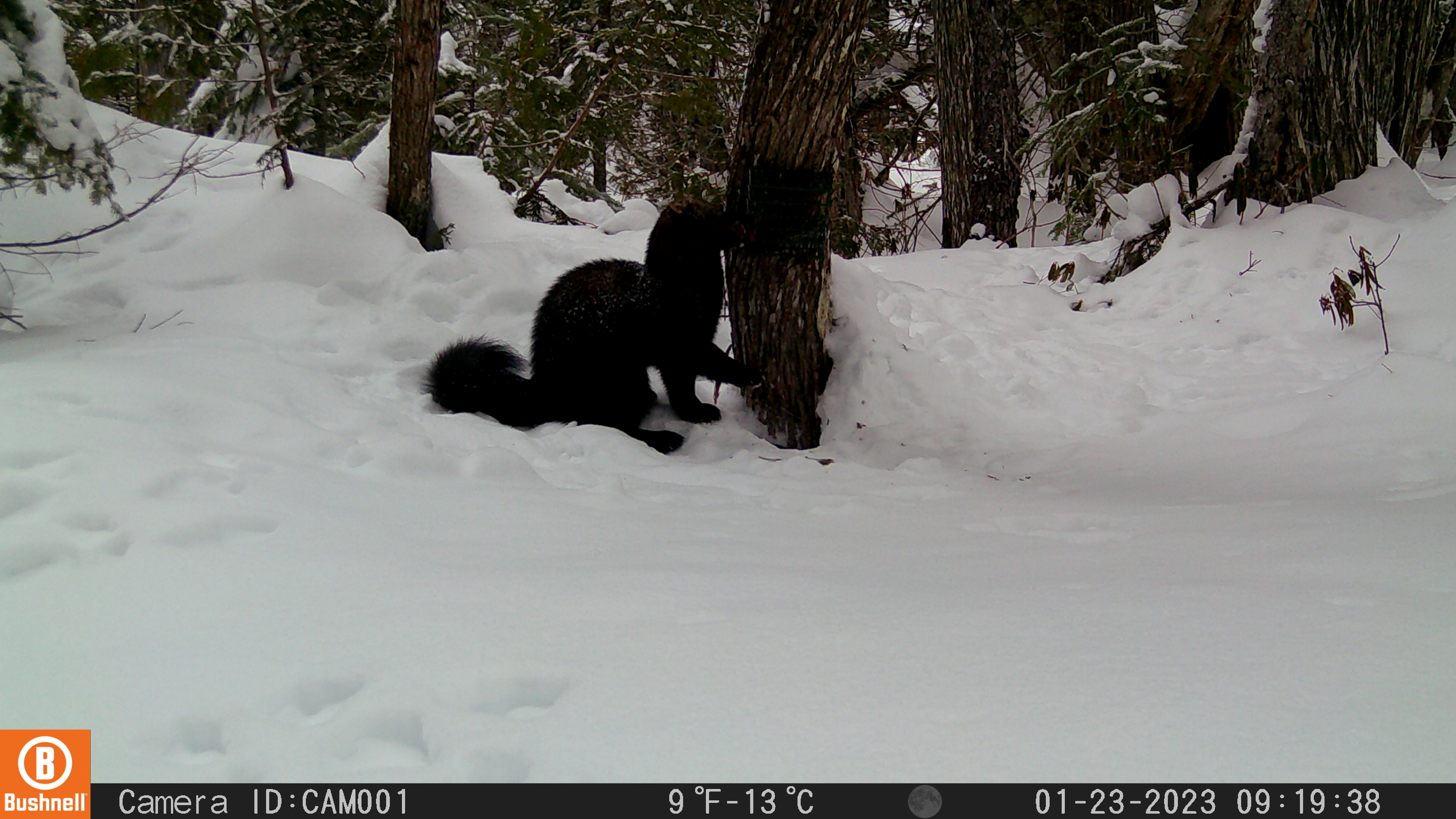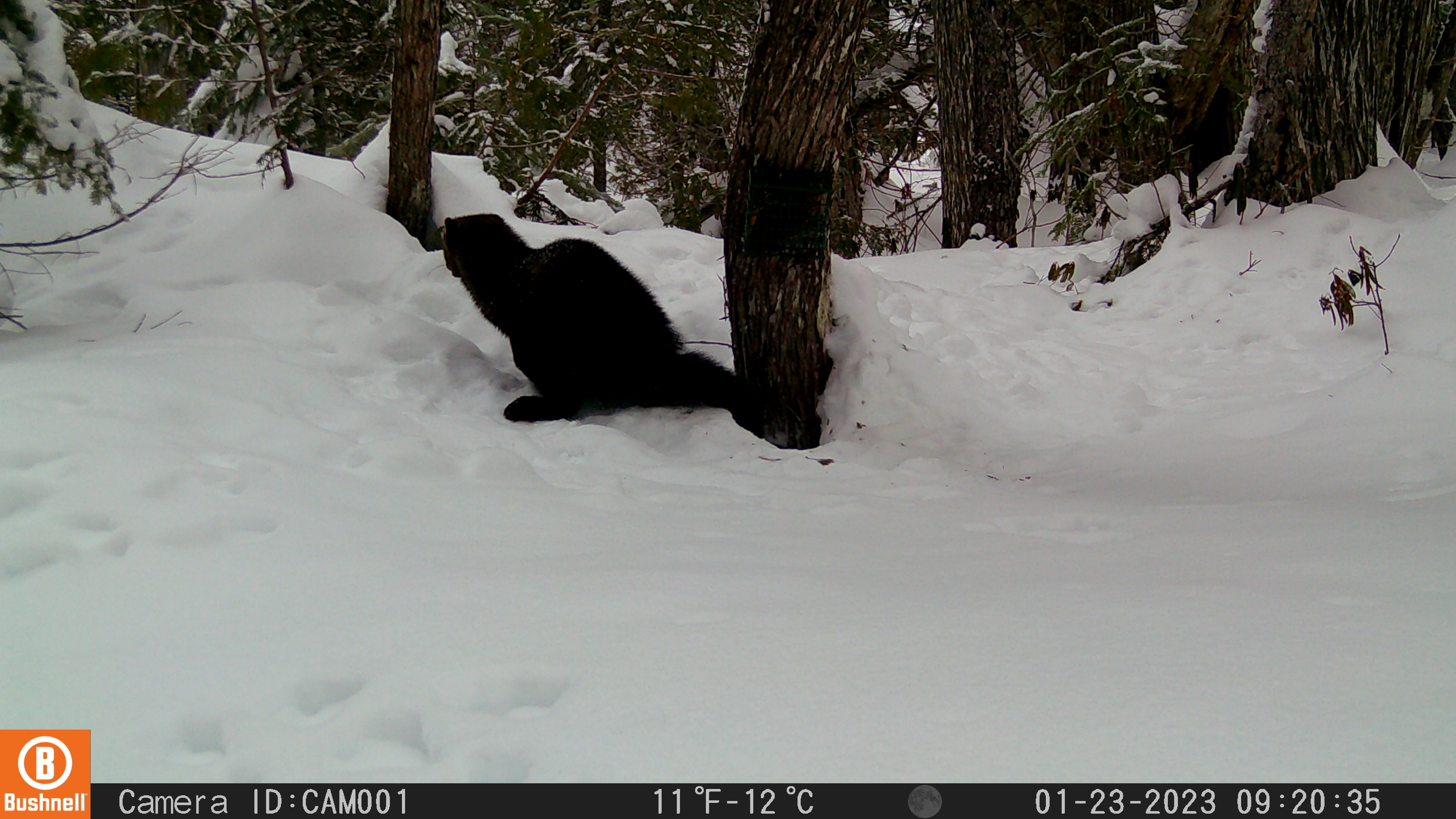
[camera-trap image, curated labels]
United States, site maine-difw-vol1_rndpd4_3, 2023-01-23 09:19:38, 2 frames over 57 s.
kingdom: Animalia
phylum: Chordata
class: Mammalia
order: Carnivora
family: Mustelidae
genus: Pekania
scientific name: Pekania pennanti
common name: fisher